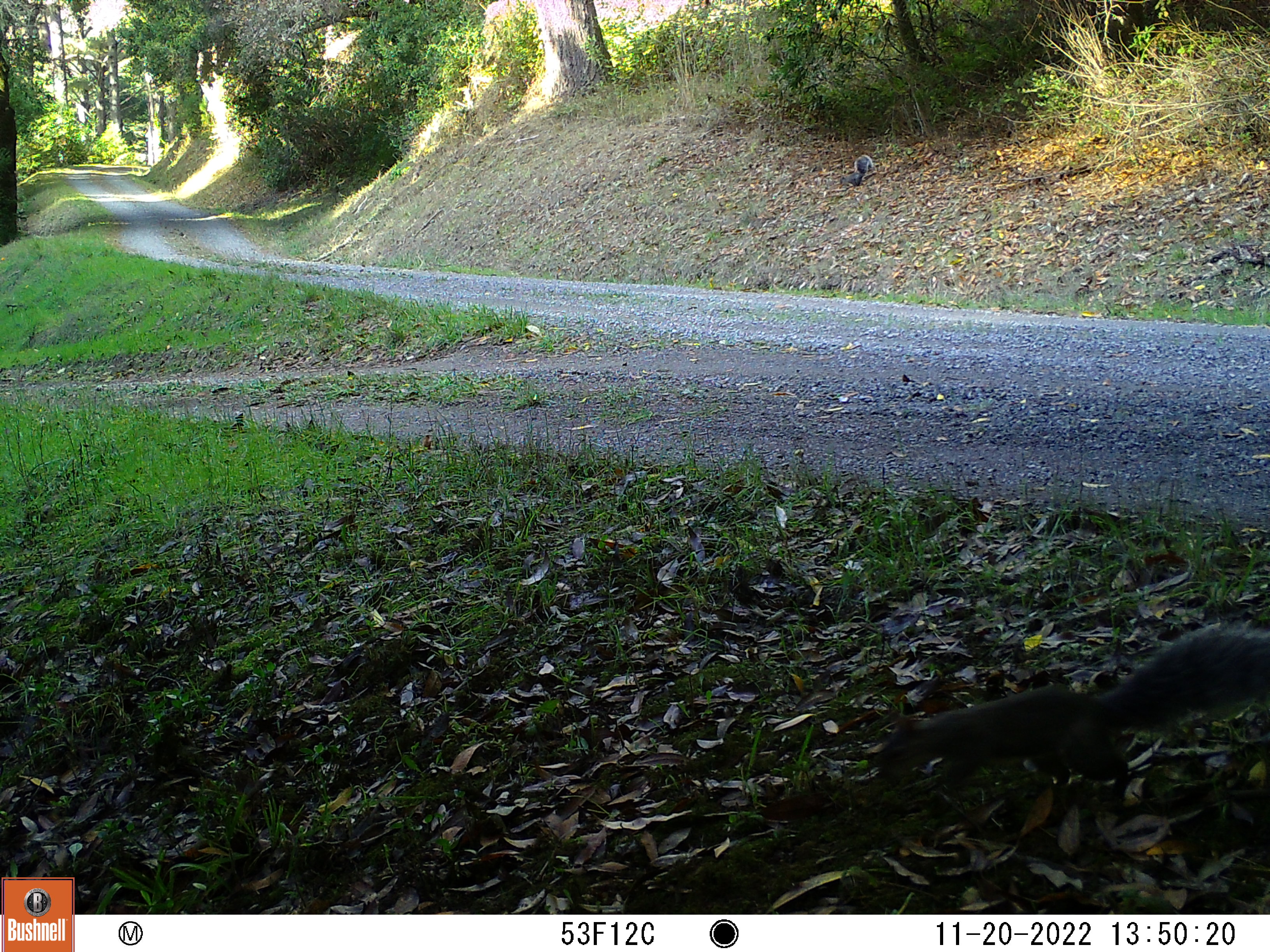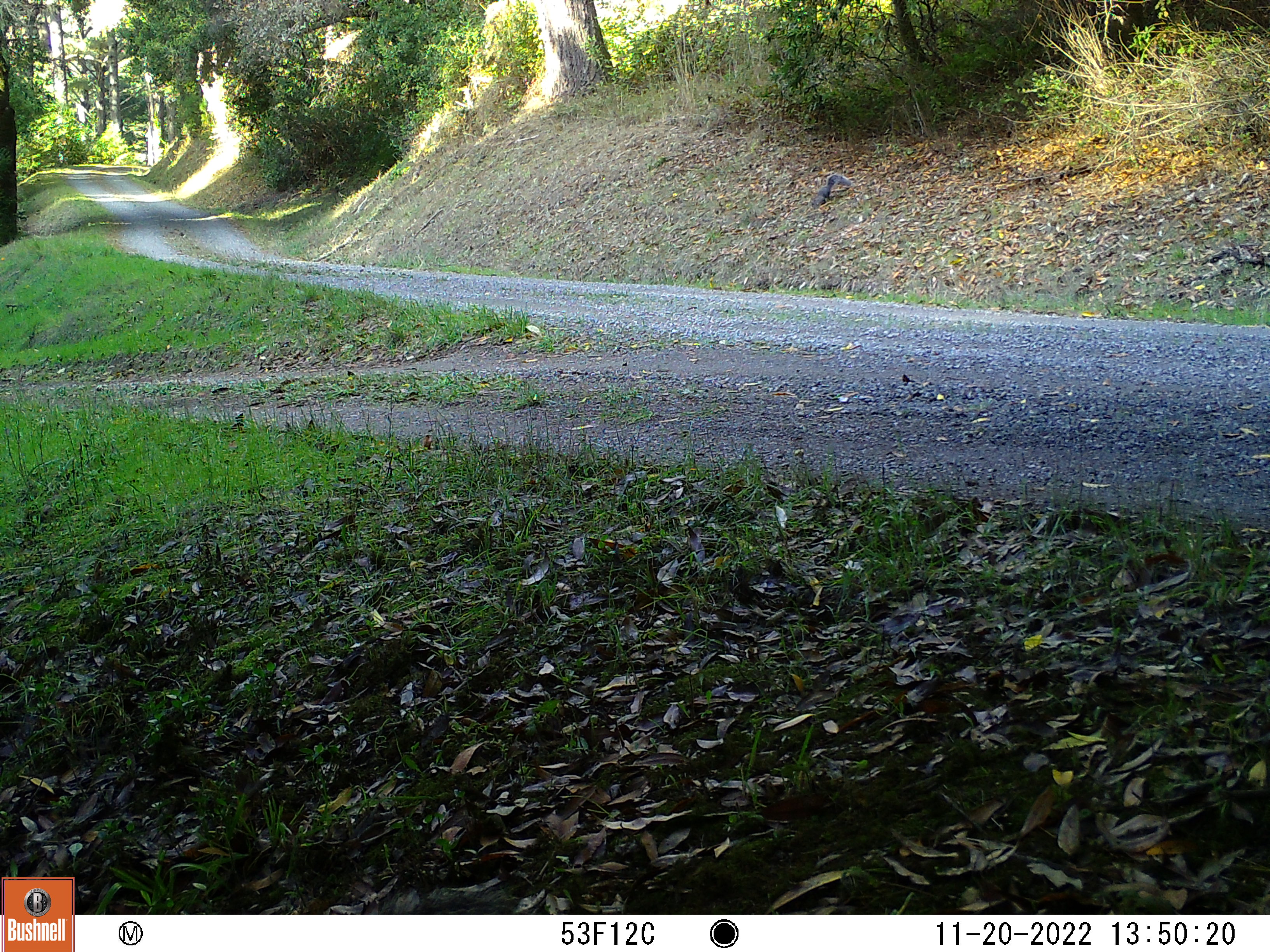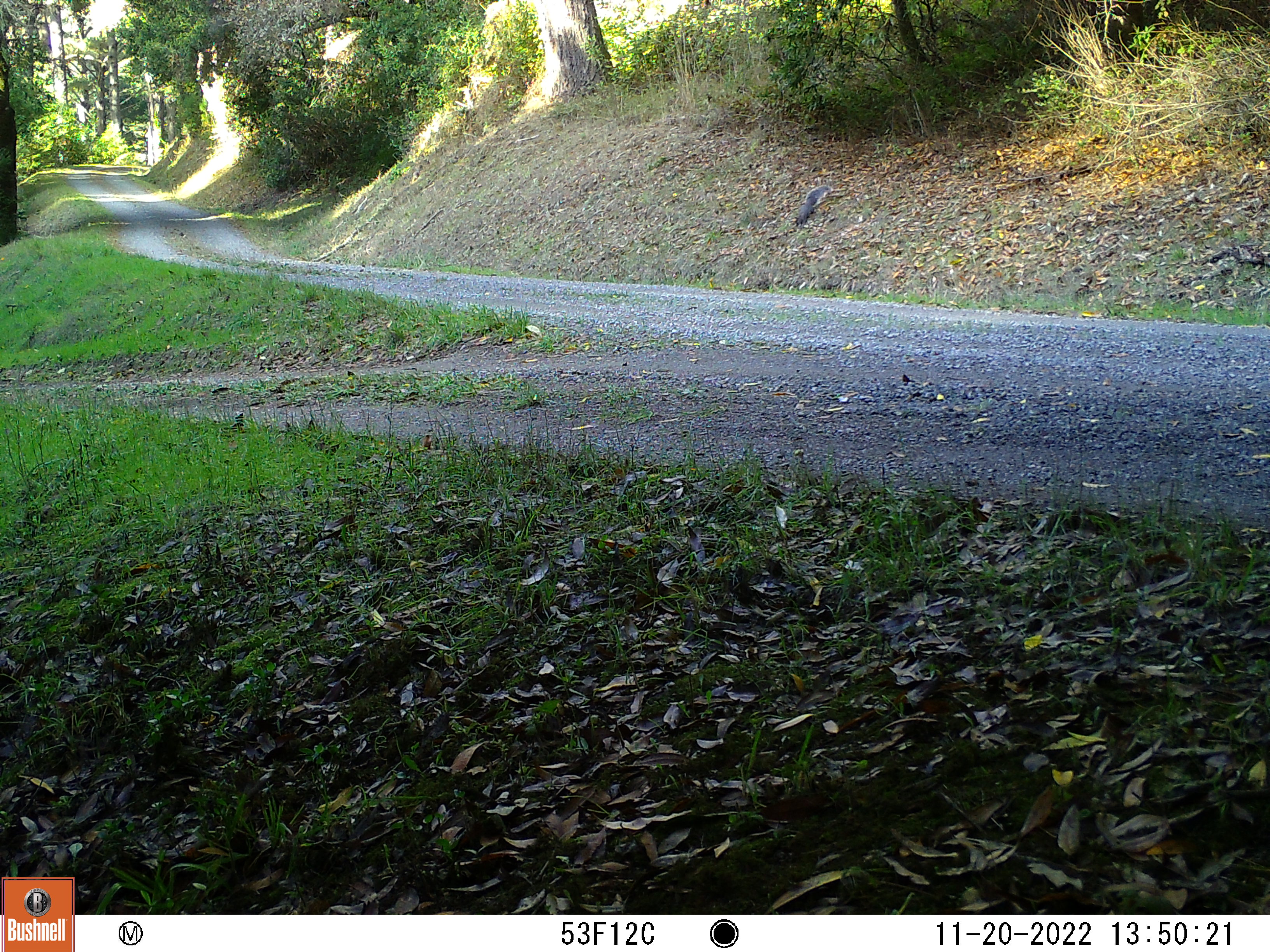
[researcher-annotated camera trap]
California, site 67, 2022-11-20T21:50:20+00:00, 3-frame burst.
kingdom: Animalia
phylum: Chordata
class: Mammalia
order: Rodentia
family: Sciuridae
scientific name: Sciuridae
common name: squirrel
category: unknown squirrel